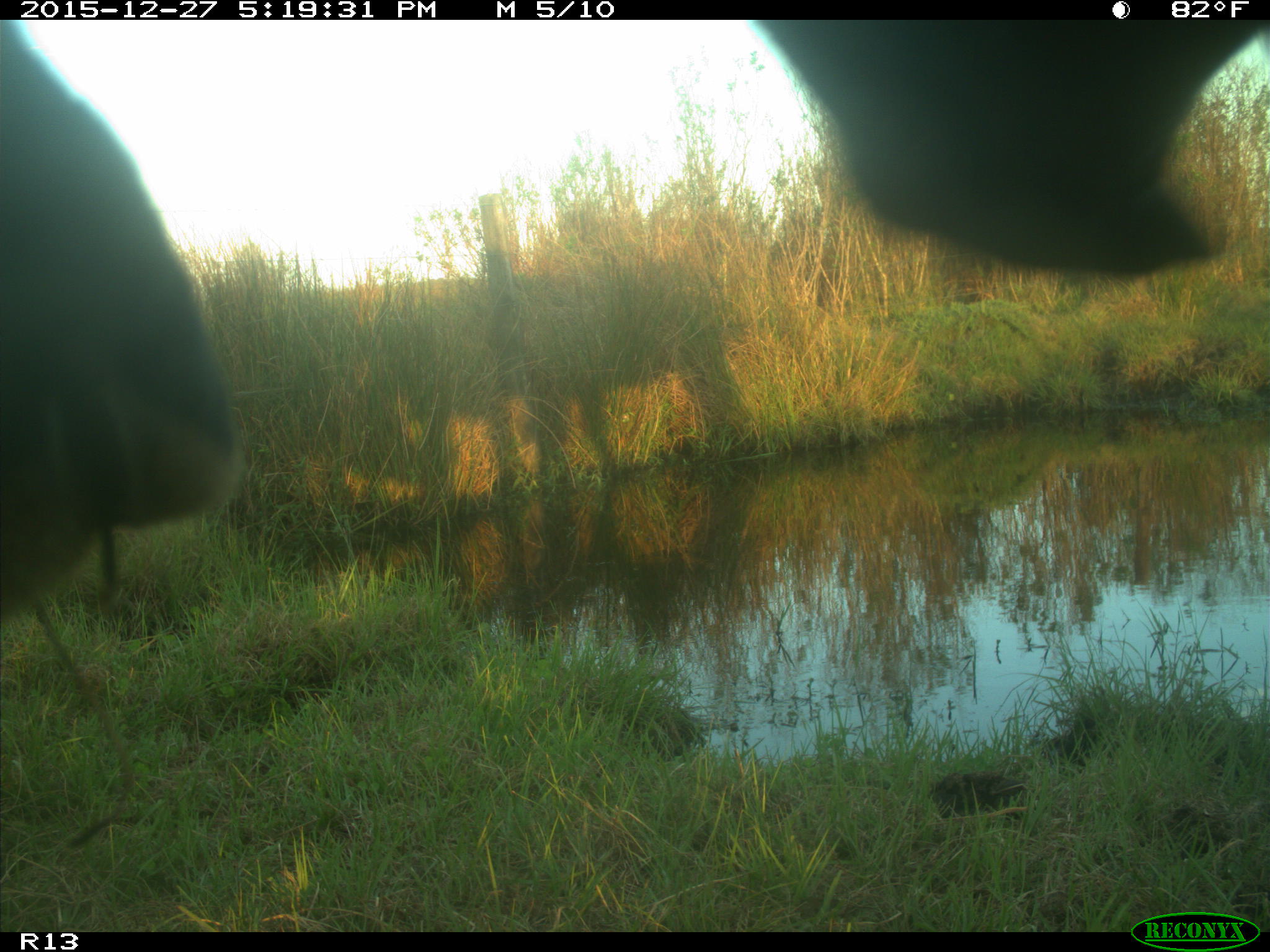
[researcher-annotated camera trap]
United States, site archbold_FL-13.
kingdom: Animalia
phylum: Chordata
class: Mammalia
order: Artiodactyla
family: Bovidae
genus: Bos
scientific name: Bos taurus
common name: domestic cow